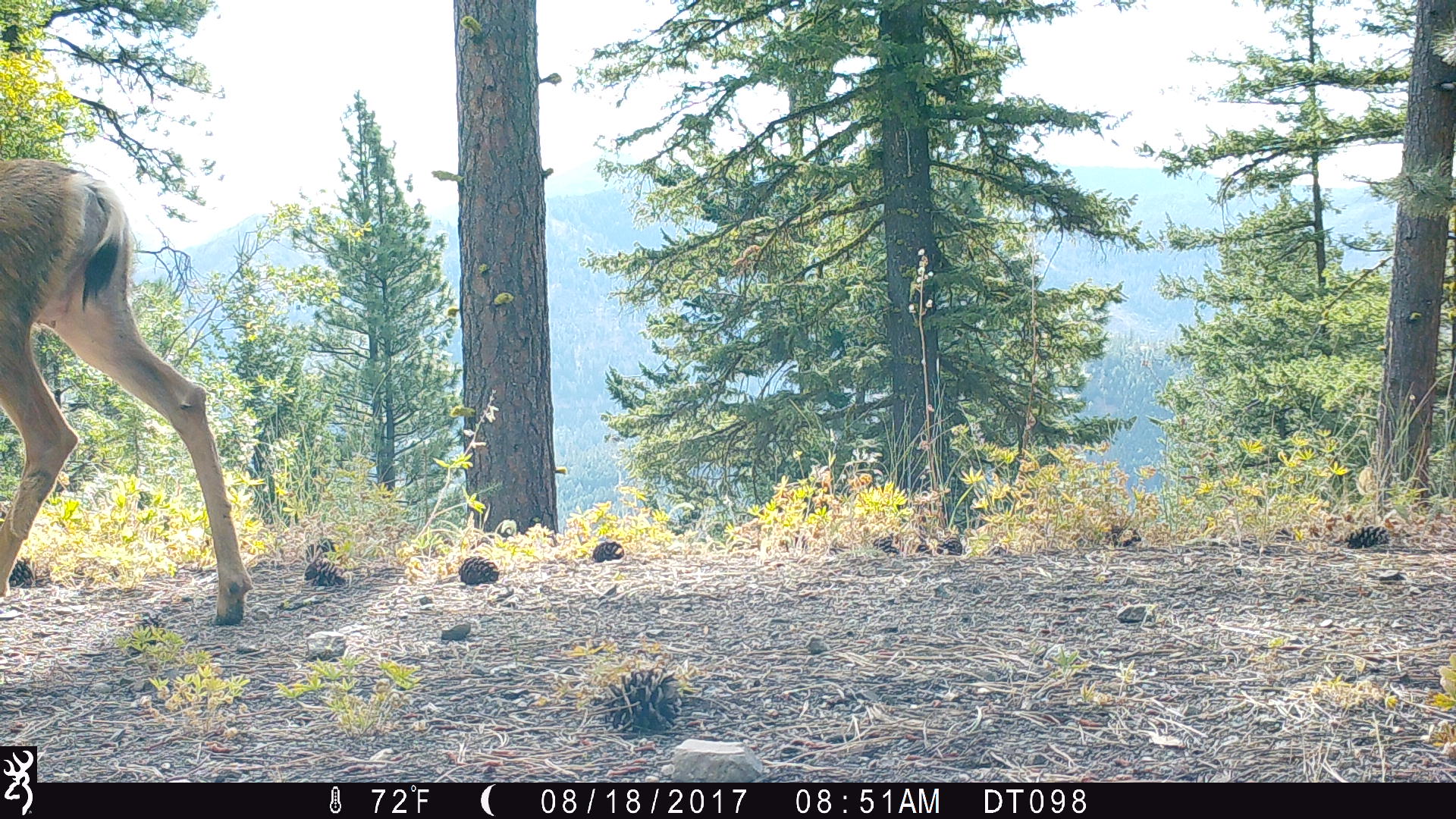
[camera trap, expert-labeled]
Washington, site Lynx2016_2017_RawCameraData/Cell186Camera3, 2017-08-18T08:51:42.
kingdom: Animalia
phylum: Chordata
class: Mammalia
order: Artiodactyla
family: Cervidae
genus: Odocoileus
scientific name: Odocoileus hemionus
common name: mule deer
Odocoileus hemionus (mule deer). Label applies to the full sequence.